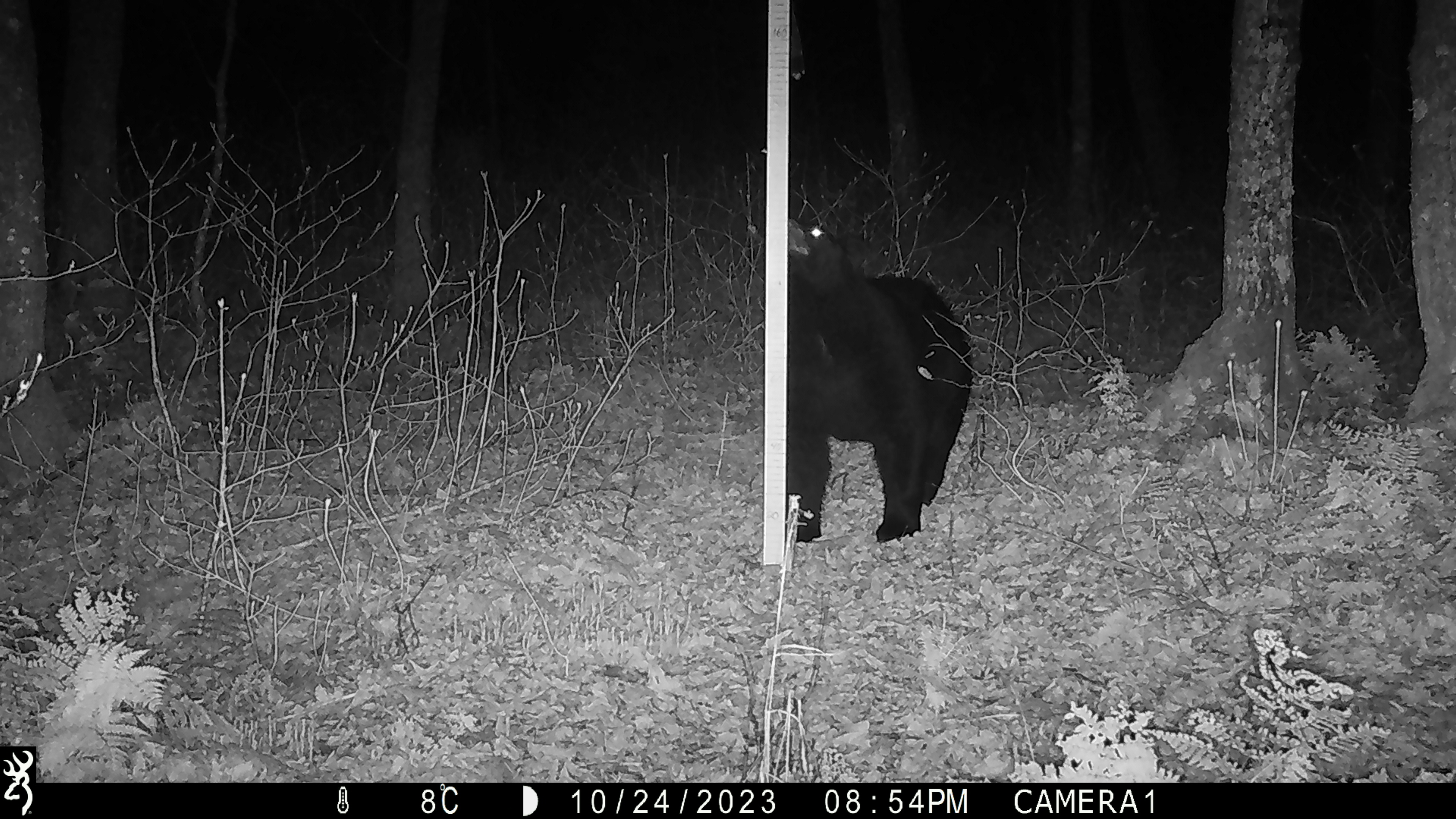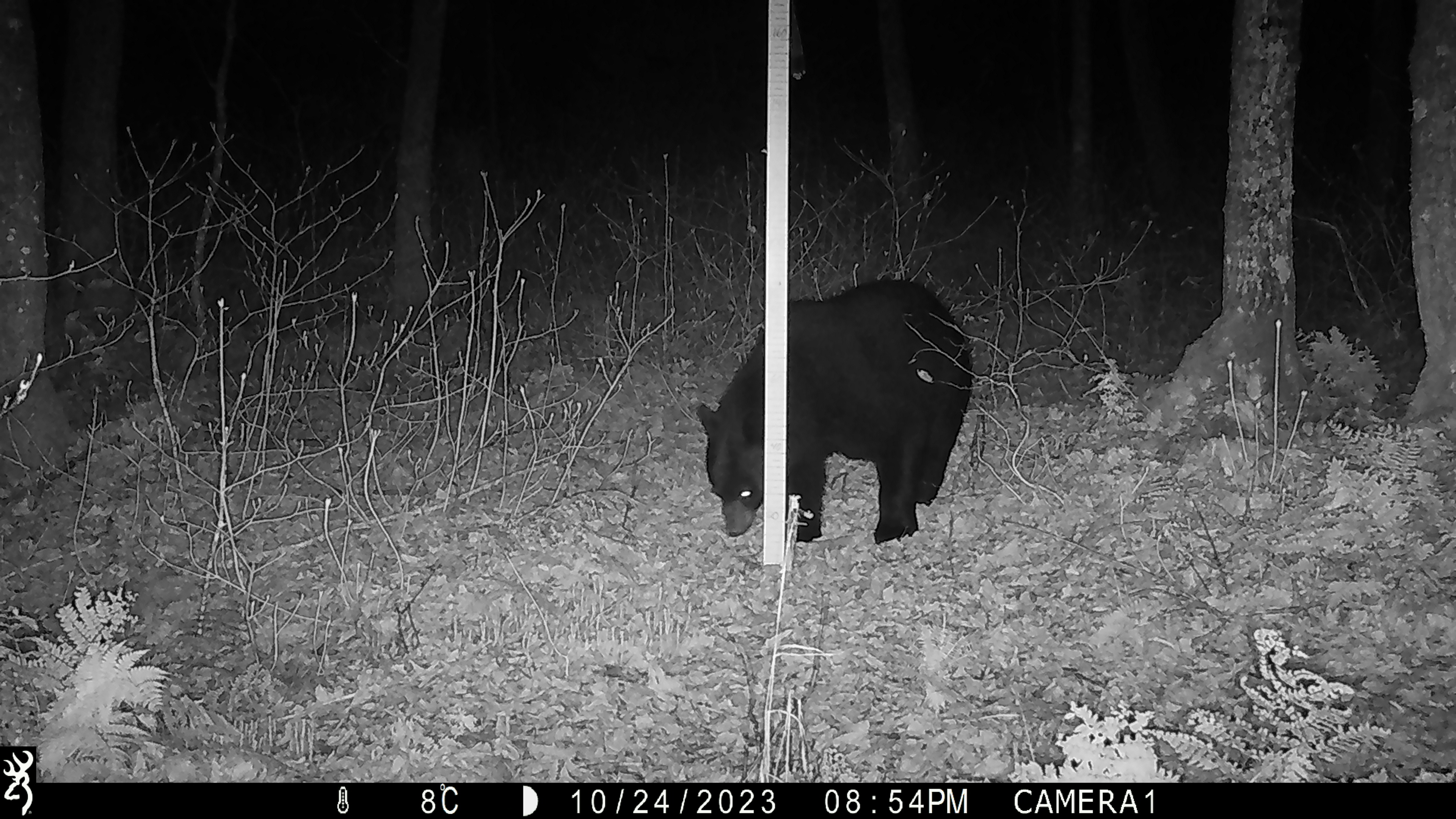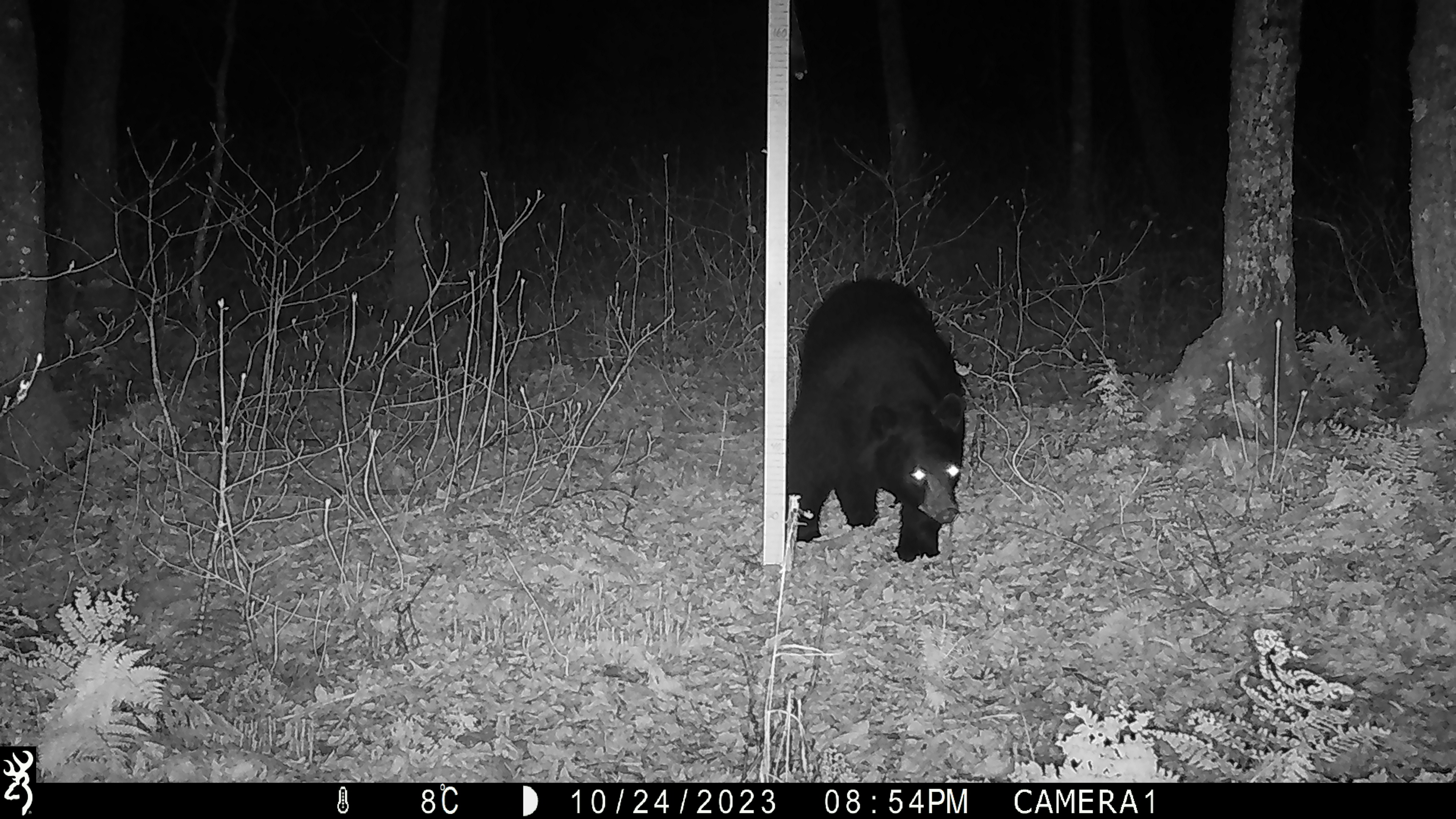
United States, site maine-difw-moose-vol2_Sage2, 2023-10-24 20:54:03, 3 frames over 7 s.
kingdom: Animalia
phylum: Chordata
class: Mammalia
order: Carnivora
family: Ursidae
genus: Ursus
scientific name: Ursus americanus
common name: black bear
Black bear (Ursus americanus).